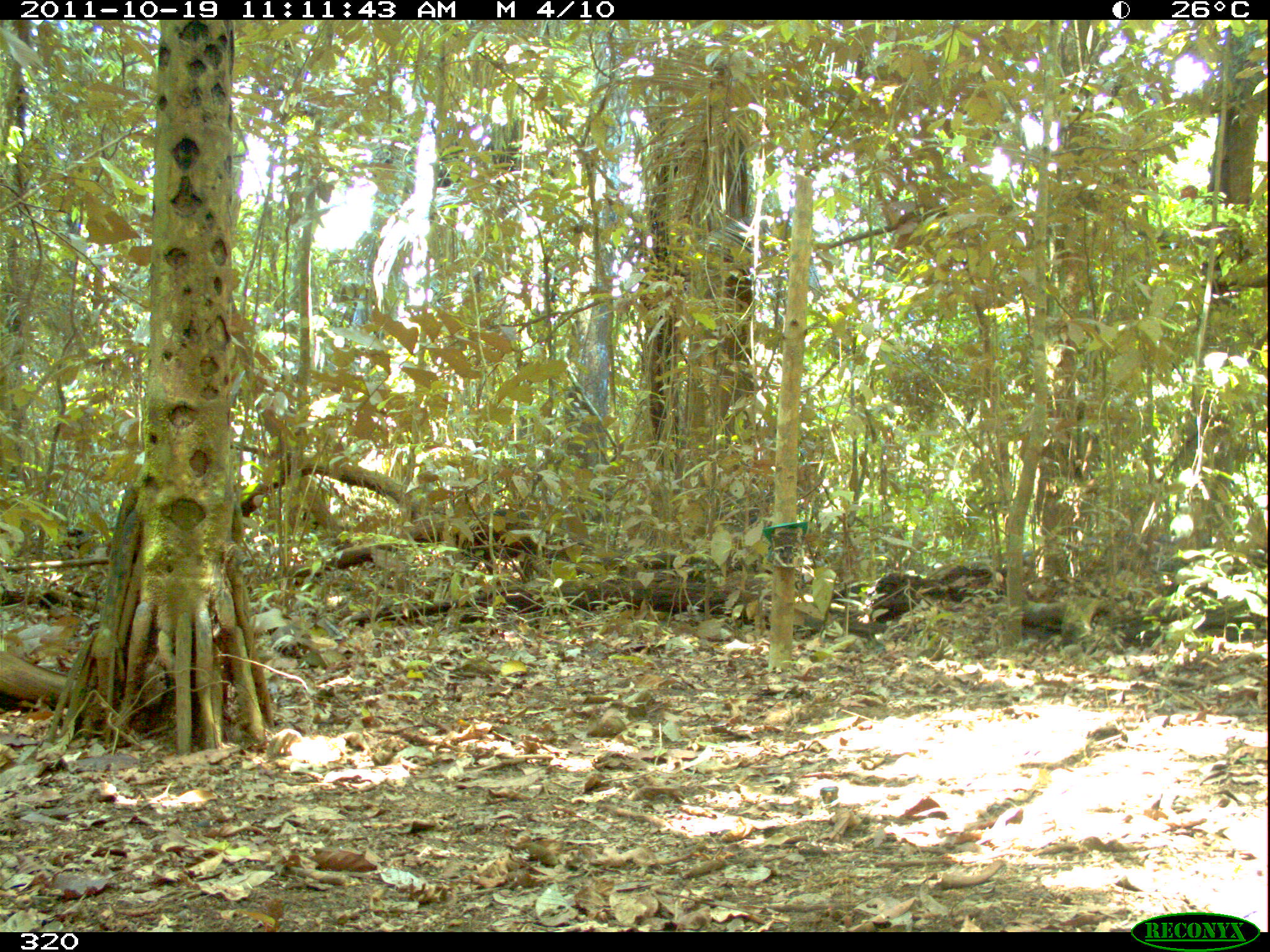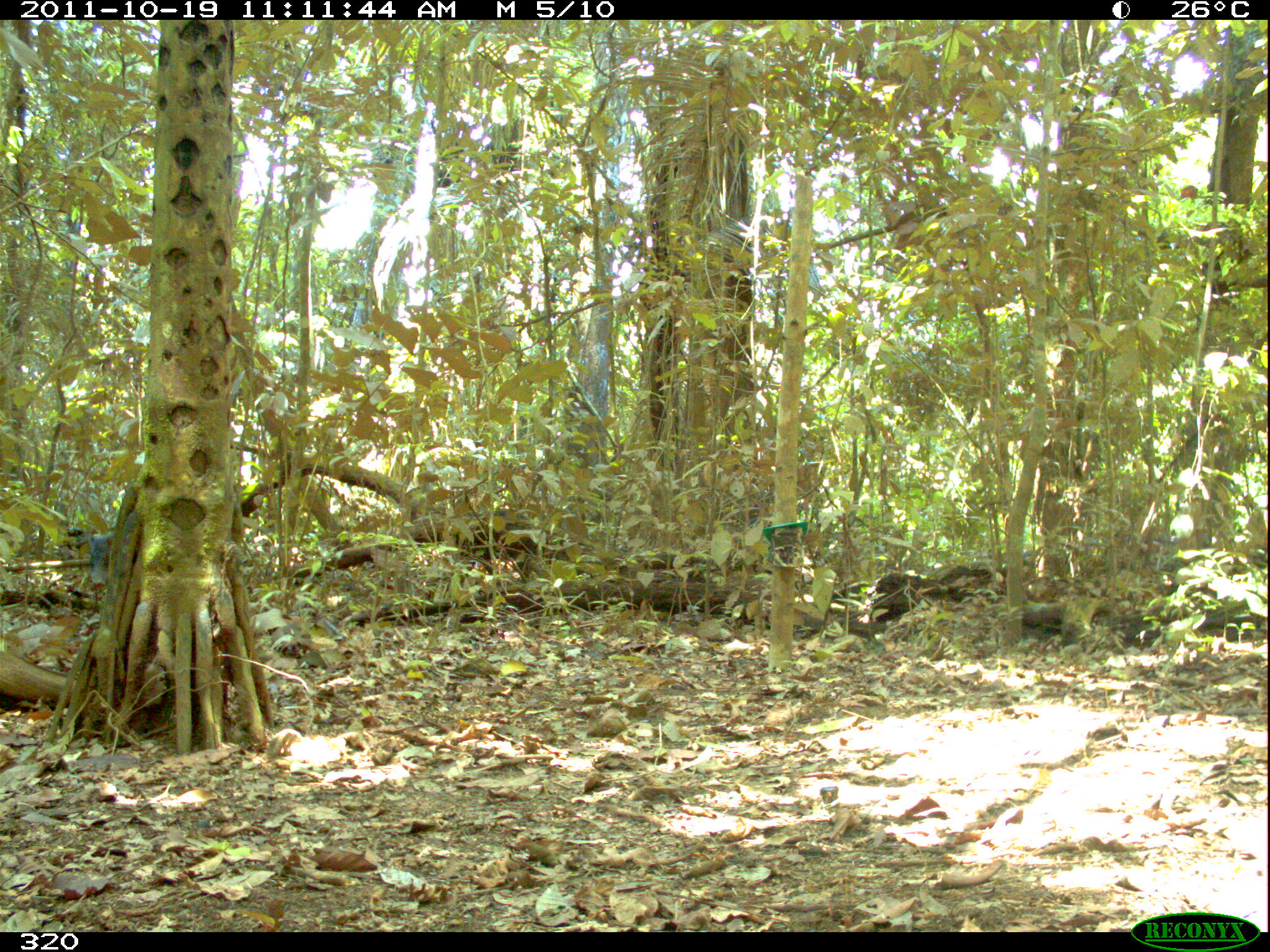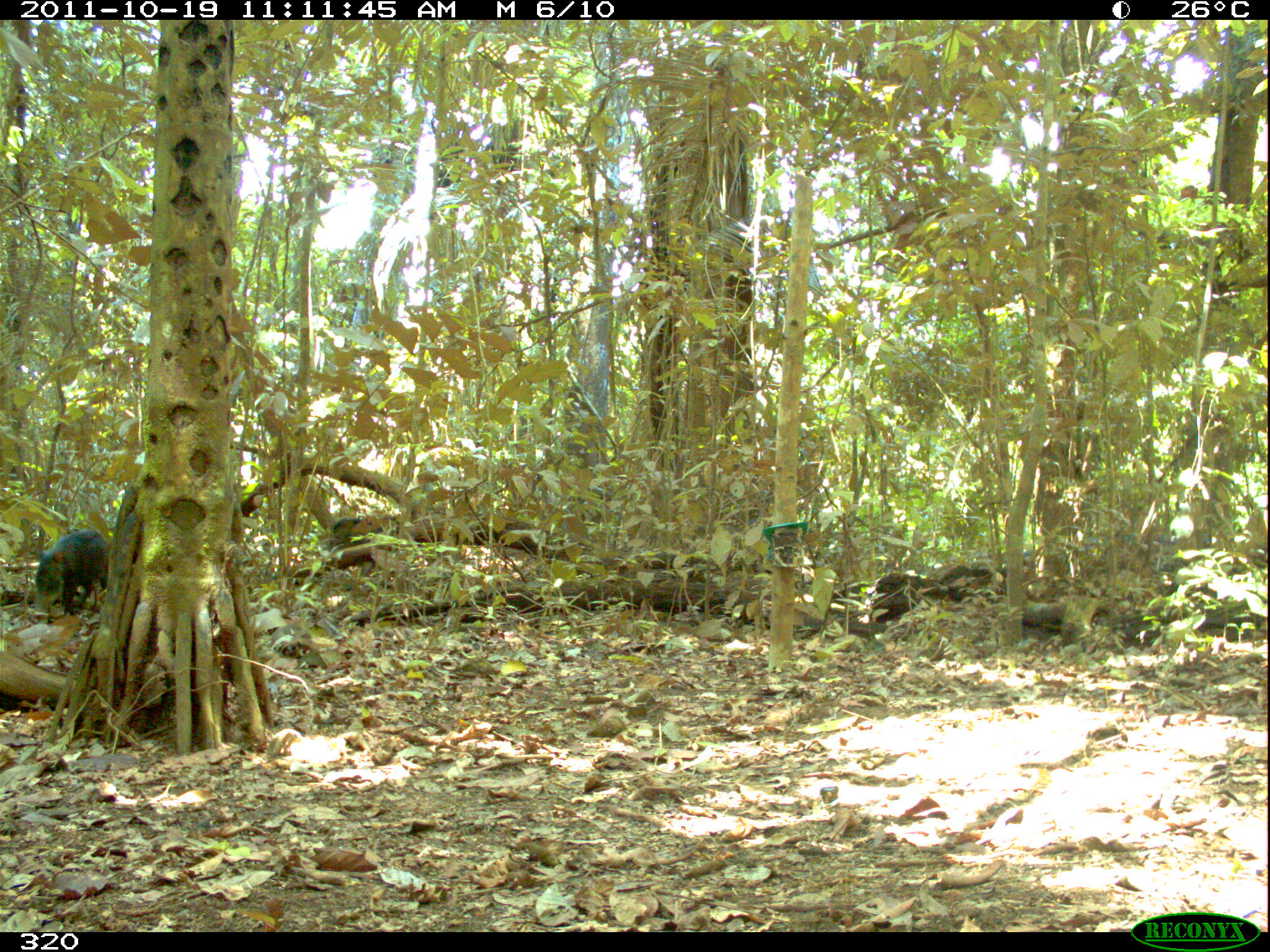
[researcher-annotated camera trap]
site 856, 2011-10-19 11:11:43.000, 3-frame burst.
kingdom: Animalia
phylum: Chordata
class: Mammalia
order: Artiodactyla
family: Tayassuidae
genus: Tayassu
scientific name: Tayassu pecari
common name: white-lipped peccary